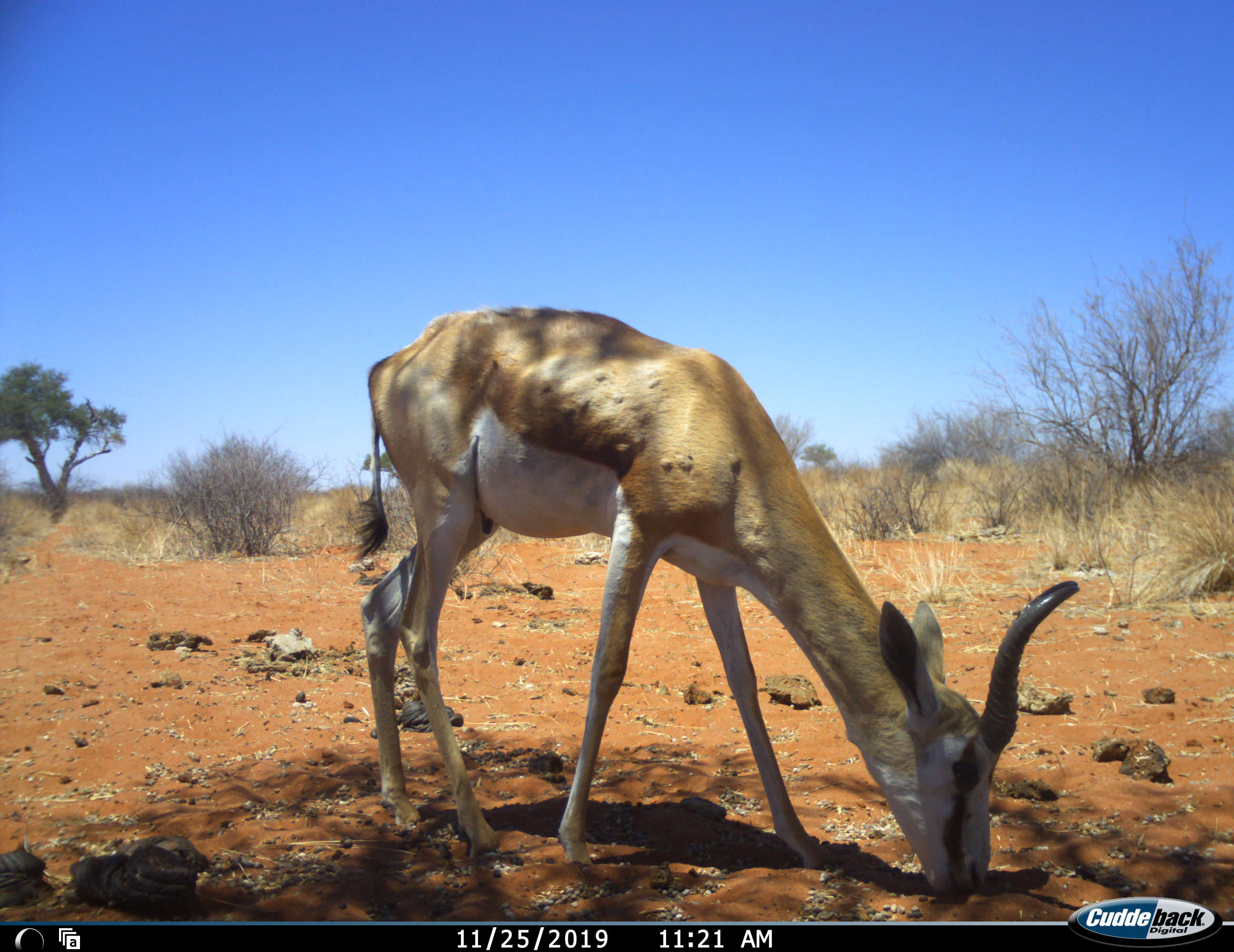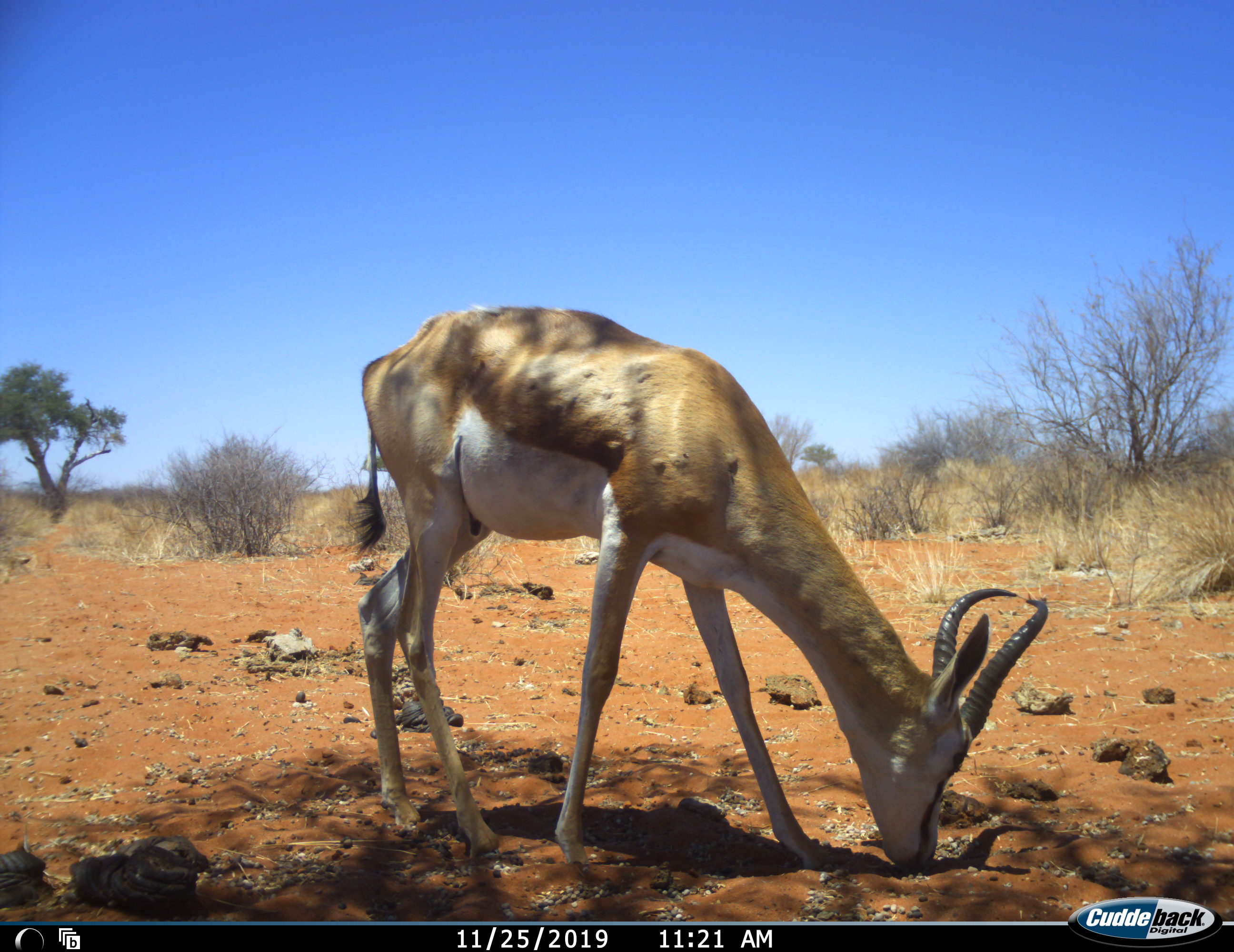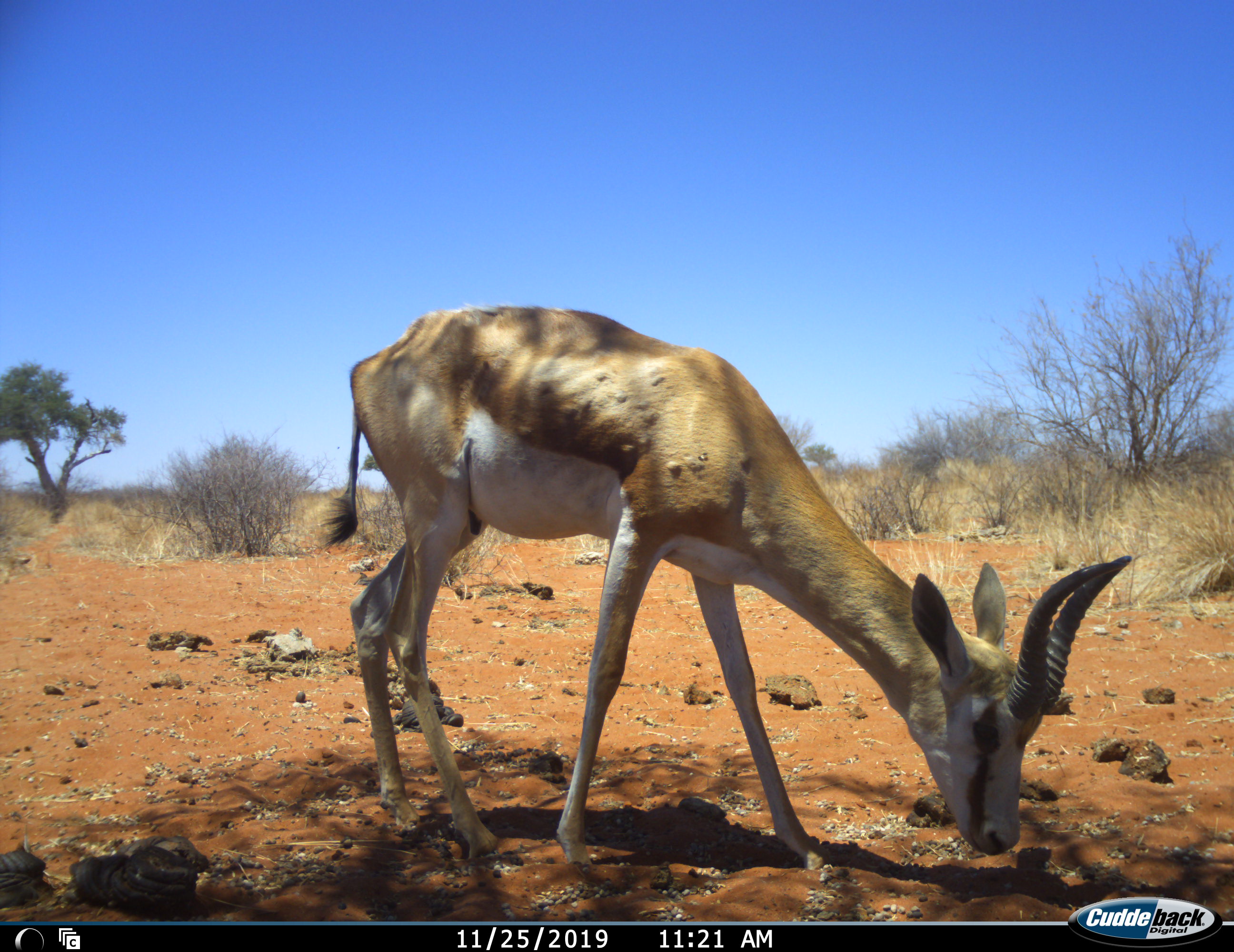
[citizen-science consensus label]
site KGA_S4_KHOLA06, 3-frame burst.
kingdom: Animalia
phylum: Chordata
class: Mammalia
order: Artiodactyla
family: Bovidae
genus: Antidorcas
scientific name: Antidorcas marsupialis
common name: springbok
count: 1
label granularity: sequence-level